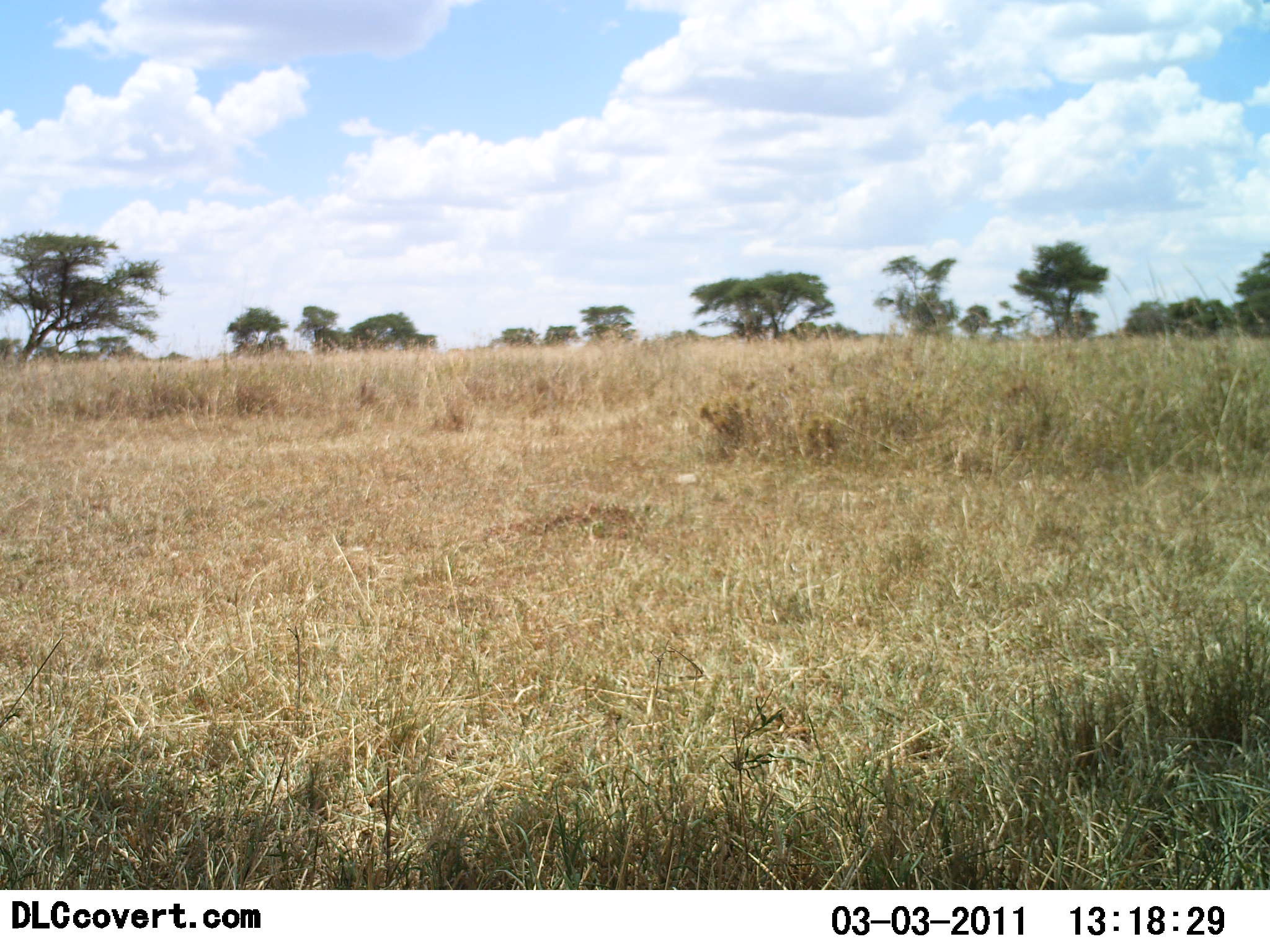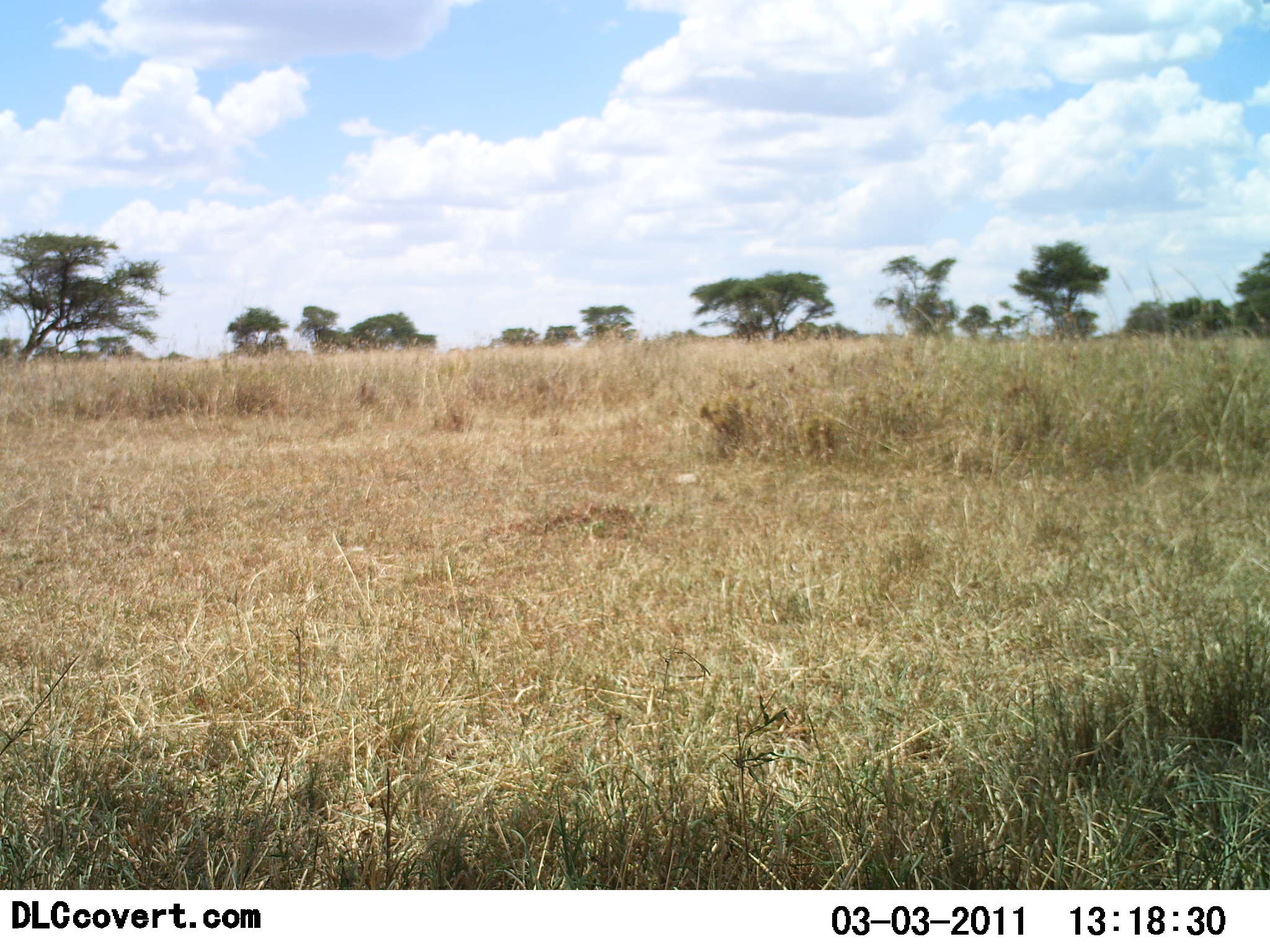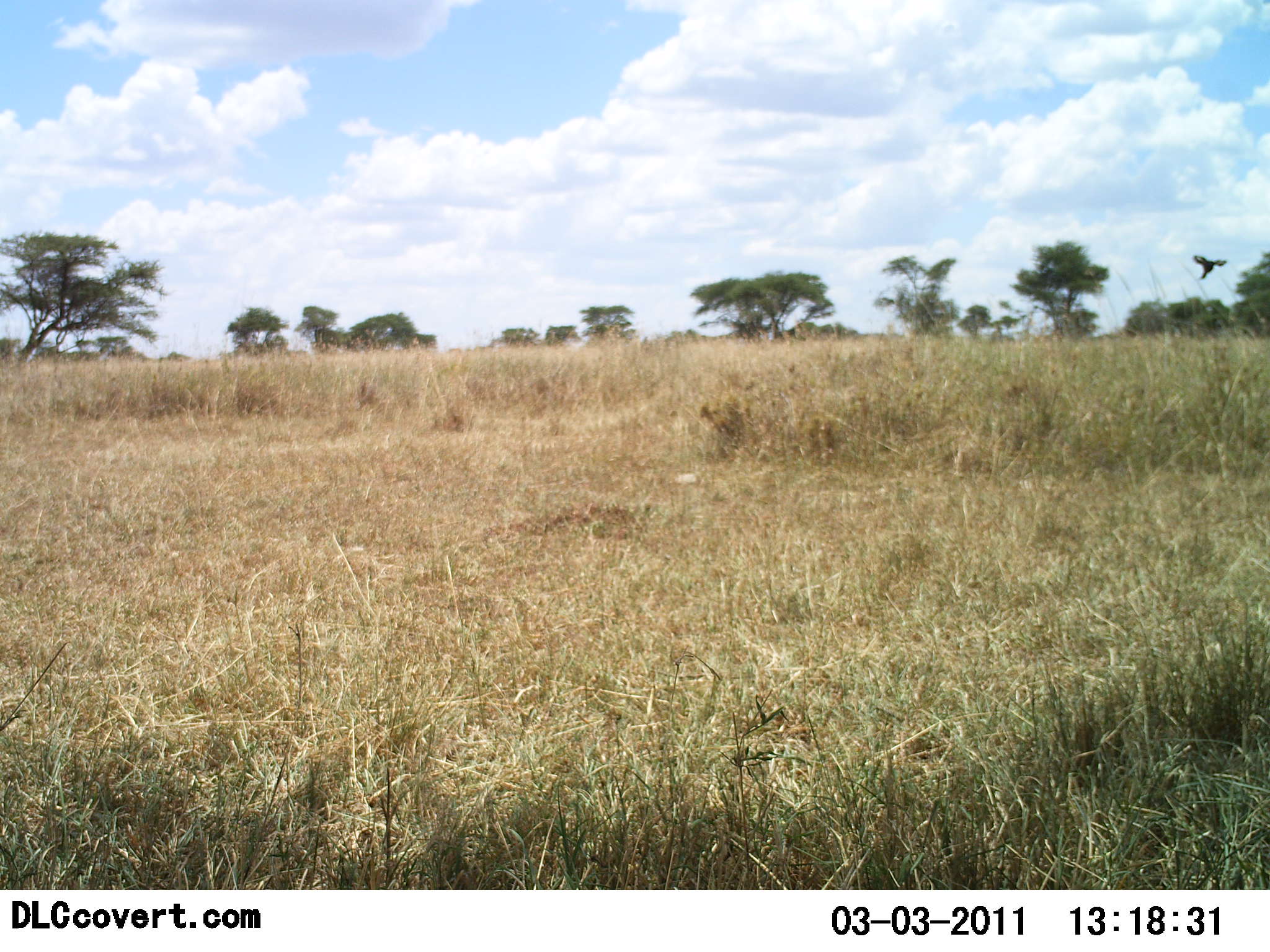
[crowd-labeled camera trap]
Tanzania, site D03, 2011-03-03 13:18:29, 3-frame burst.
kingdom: Animalia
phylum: Chordata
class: Aves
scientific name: Aves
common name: bird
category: otherbird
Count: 1.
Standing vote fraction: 0%.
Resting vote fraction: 0%.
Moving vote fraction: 100%.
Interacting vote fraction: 0%.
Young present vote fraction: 0%.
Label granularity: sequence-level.